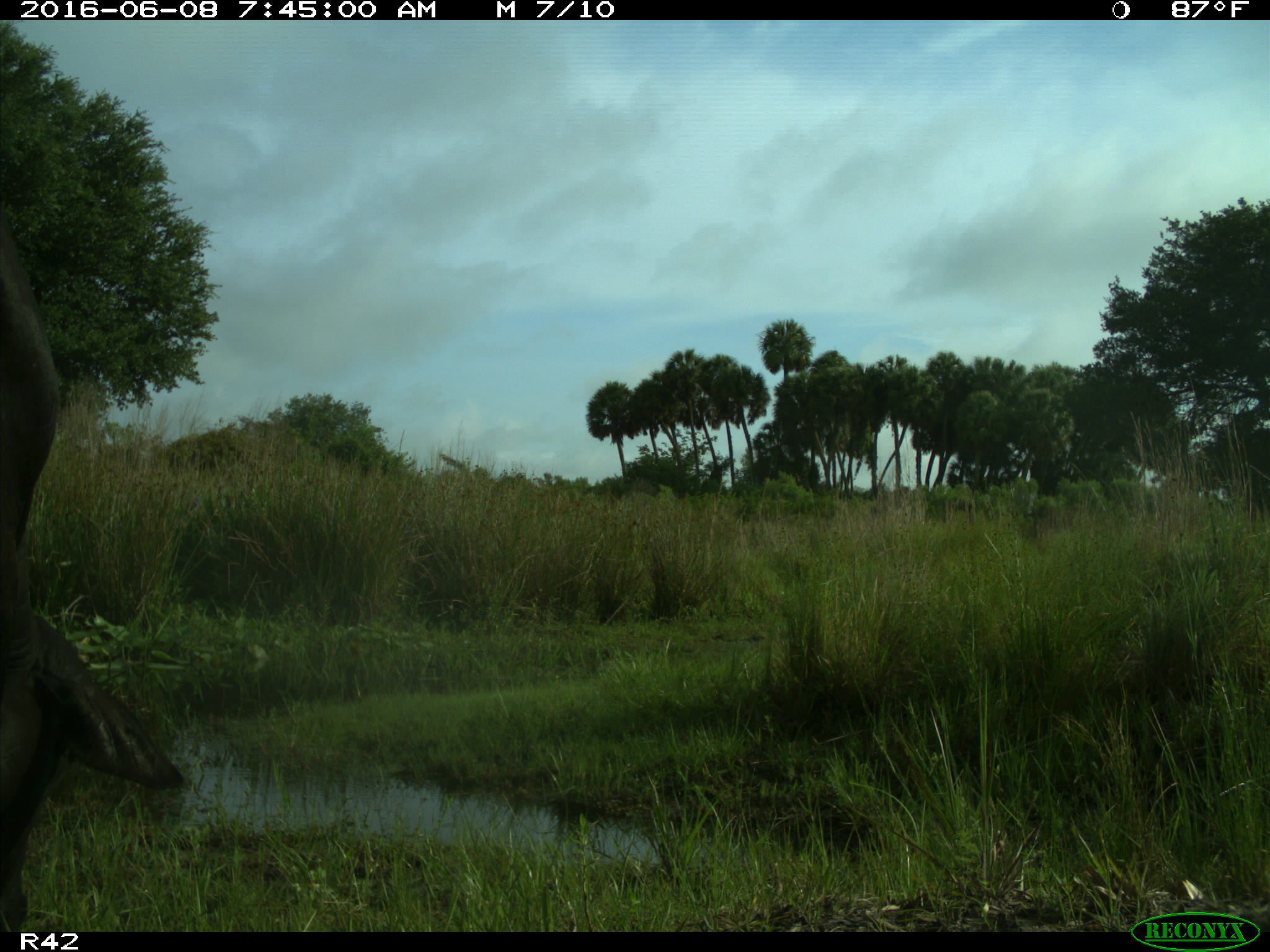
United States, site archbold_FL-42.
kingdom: Animalia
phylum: Chordata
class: Mammalia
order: Artiodactyla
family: Bovidae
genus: Bos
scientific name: Bos taurus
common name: domestic cow